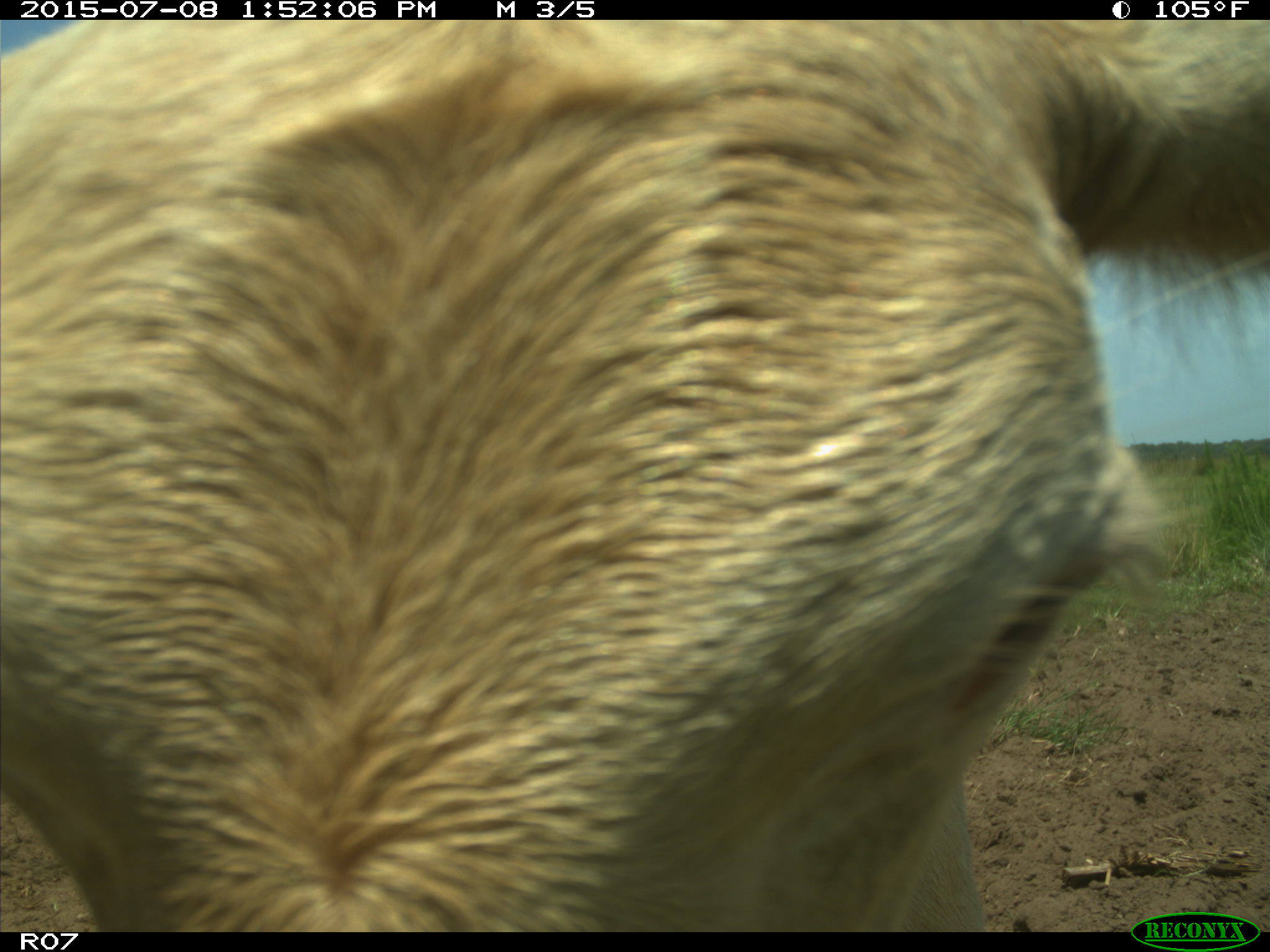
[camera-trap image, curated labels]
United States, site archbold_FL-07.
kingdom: Animalia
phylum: Chordata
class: Mammalia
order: Artiodactyla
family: Bovidae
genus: Bos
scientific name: Bos taurus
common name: domestic cow